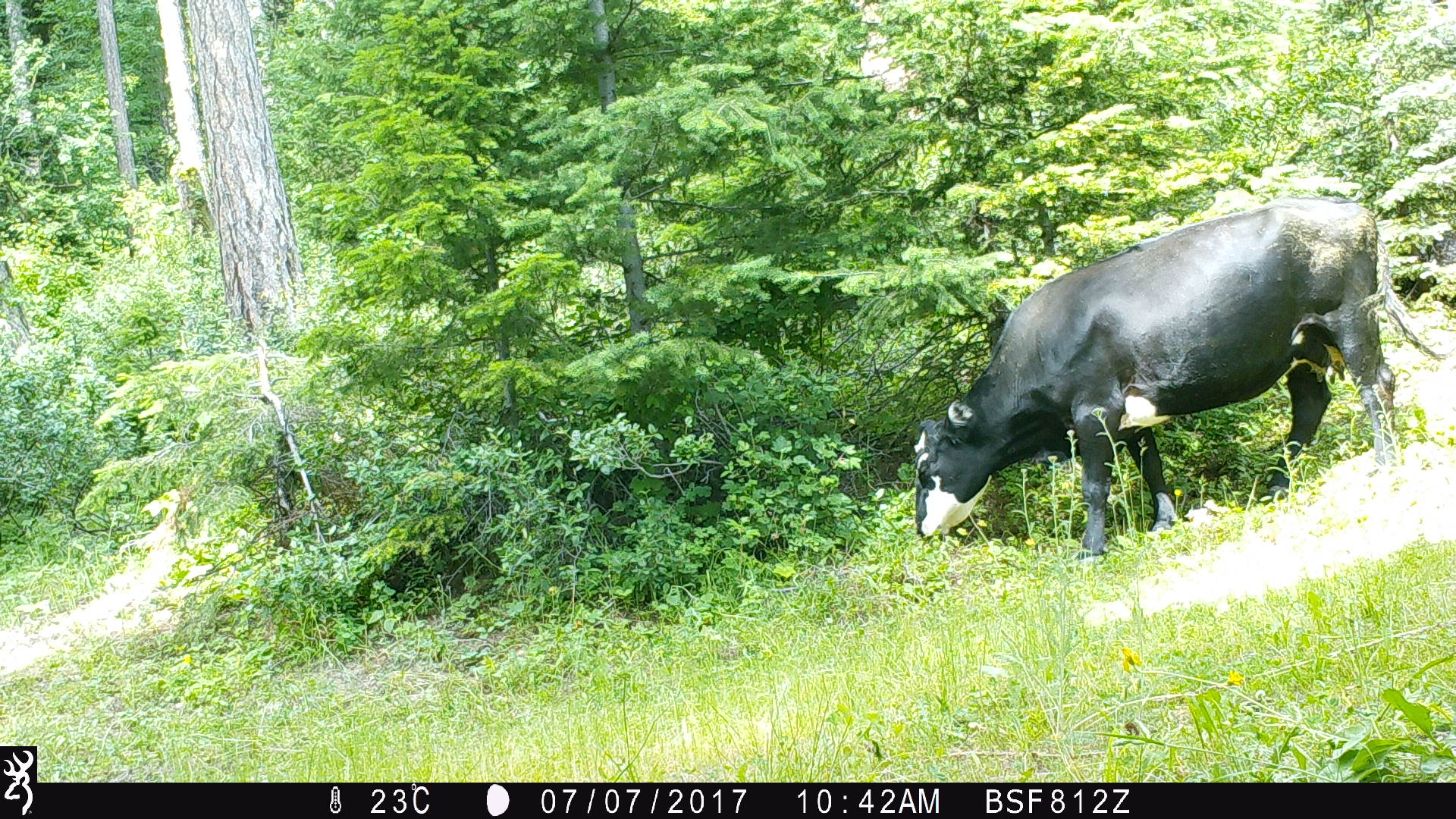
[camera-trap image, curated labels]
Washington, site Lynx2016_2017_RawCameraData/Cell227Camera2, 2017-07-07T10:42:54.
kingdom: Animalia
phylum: Chordata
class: Mammalia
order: Artiodactyla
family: Bovidae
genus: Bos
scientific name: Bos taurus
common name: domestic cattle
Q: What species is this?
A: Domestic cattle (Bos taurus).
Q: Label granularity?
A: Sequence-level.